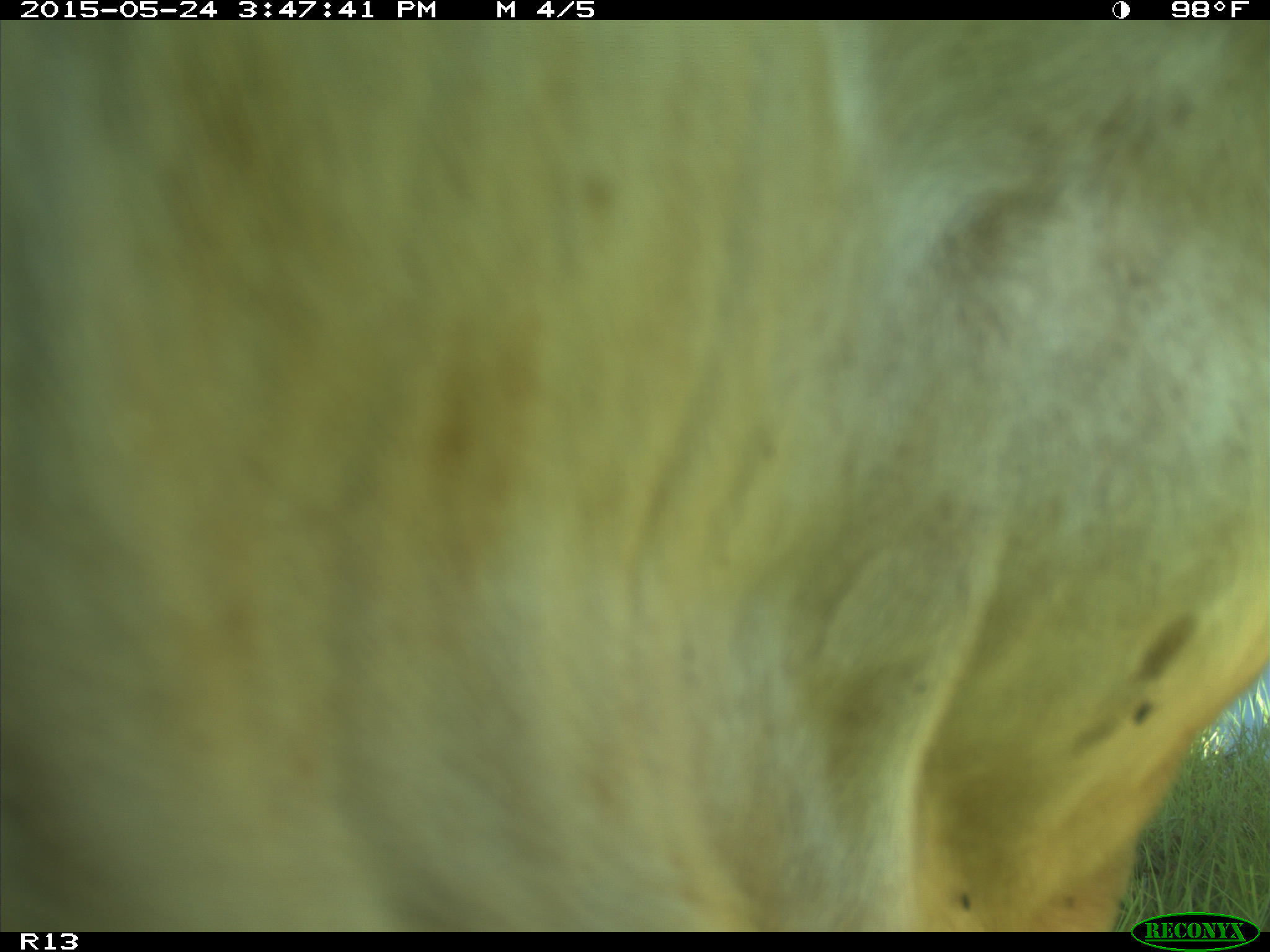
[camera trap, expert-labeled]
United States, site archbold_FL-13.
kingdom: Animalia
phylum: Chordata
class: Mammalia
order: Artiodactyla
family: Bovidae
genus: Bos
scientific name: Bos taurus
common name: domestic cow